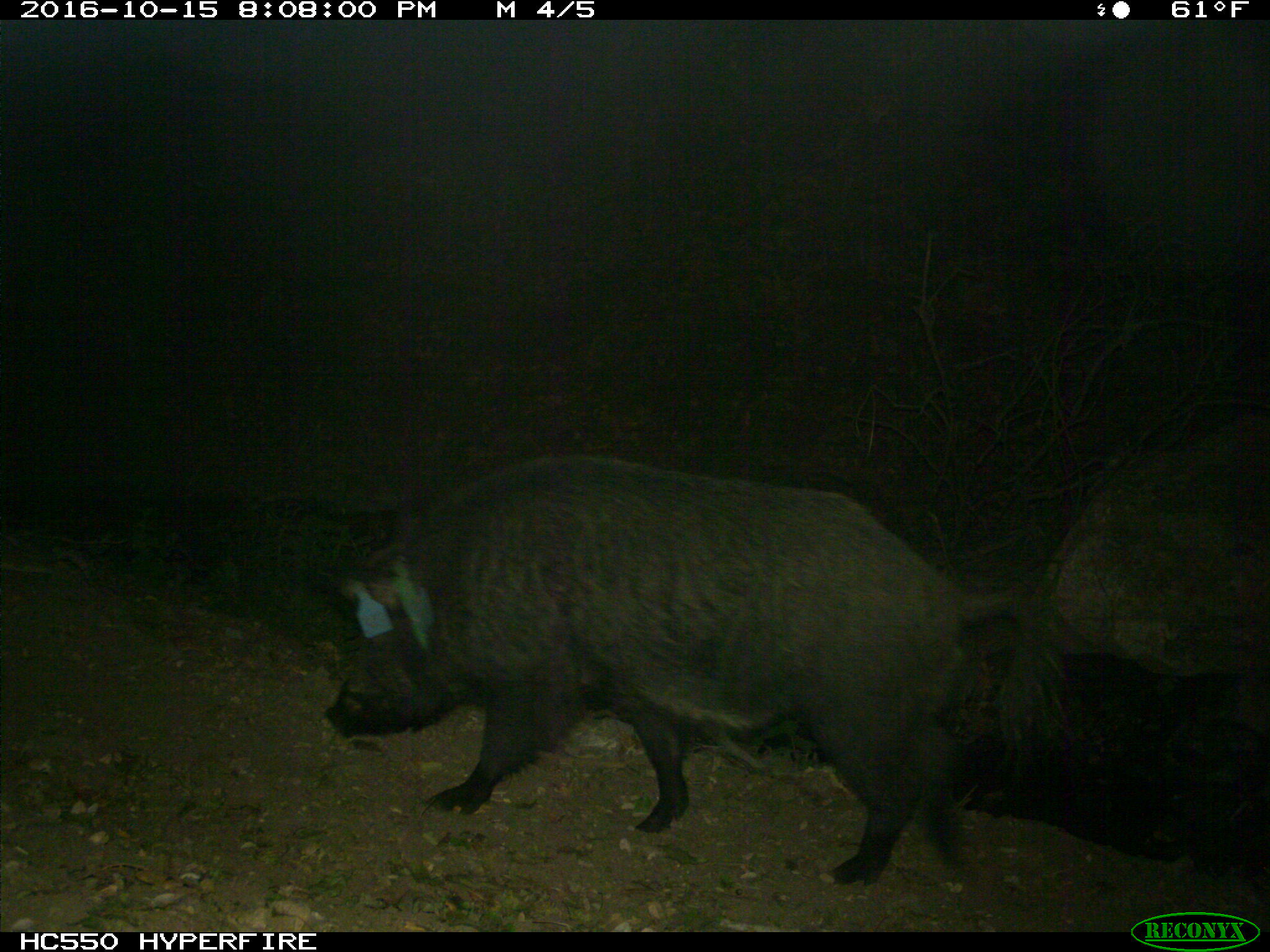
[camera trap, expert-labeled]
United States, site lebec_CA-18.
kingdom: Animalia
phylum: Chordata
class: Mammalia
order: Artiodactyla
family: Suidae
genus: Sus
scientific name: Sus scrofa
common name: wild boar